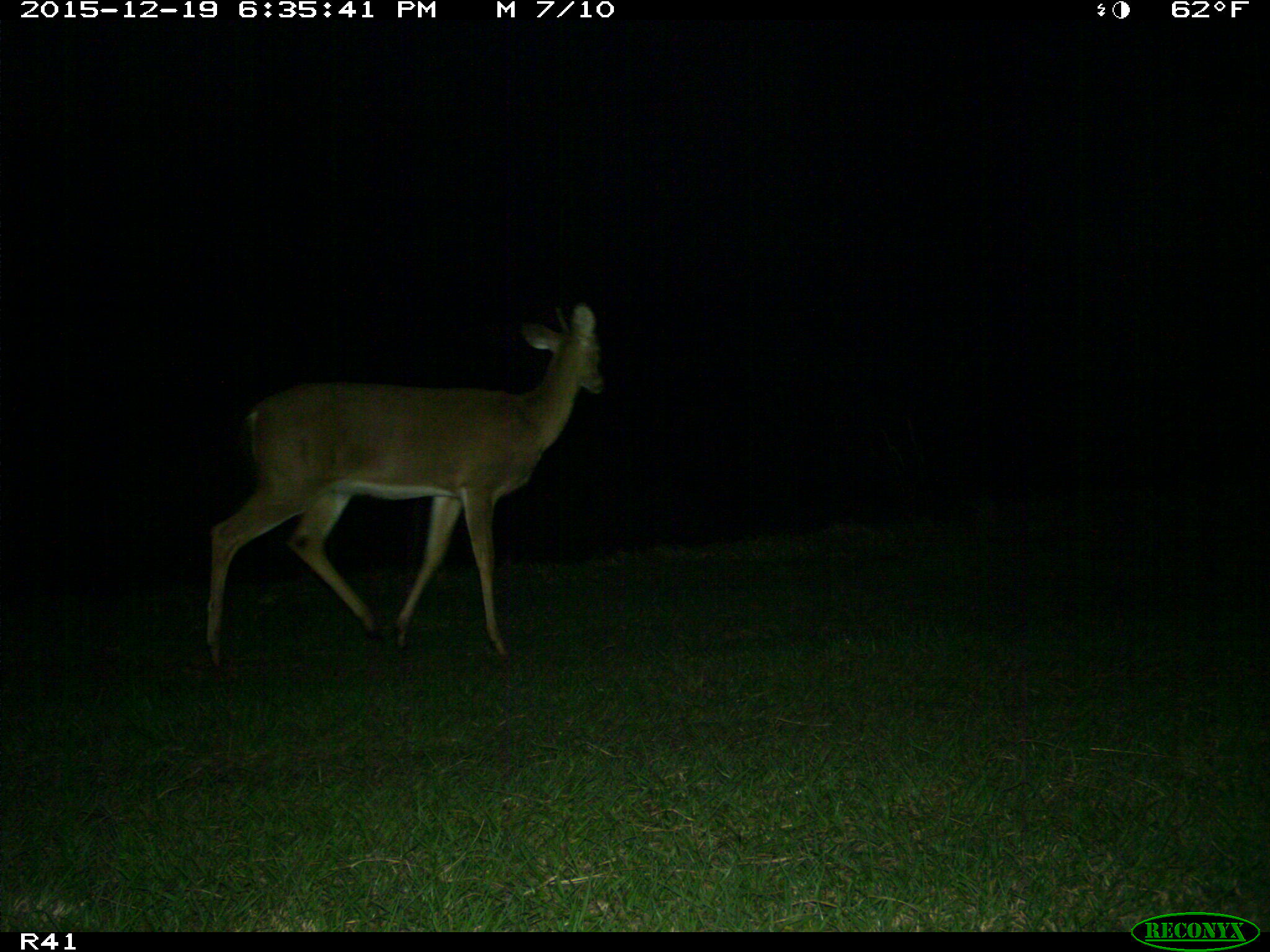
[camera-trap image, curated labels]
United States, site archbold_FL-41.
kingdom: Animalia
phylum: Chordata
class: Mammalia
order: Artiodactyla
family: Cervidae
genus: Odocoileus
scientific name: Odocoileus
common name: deer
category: unidentified deer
Unidentified deer (deer) (Odocoileus).